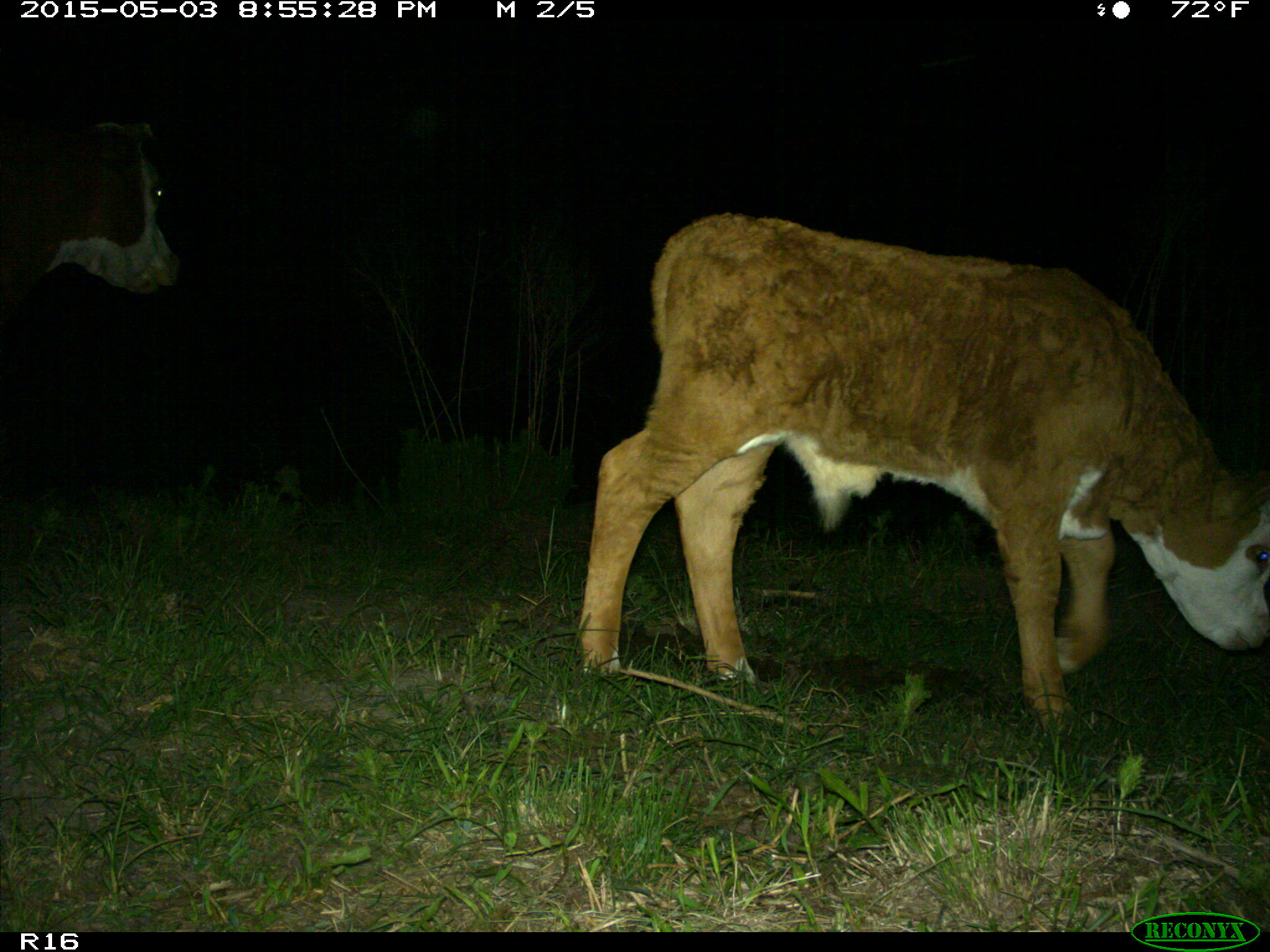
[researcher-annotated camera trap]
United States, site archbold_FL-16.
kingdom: Animalia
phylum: Chordata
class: Mammalia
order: Artiodactyla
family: Bovidae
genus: Bos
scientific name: Bos taurus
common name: domestic cow